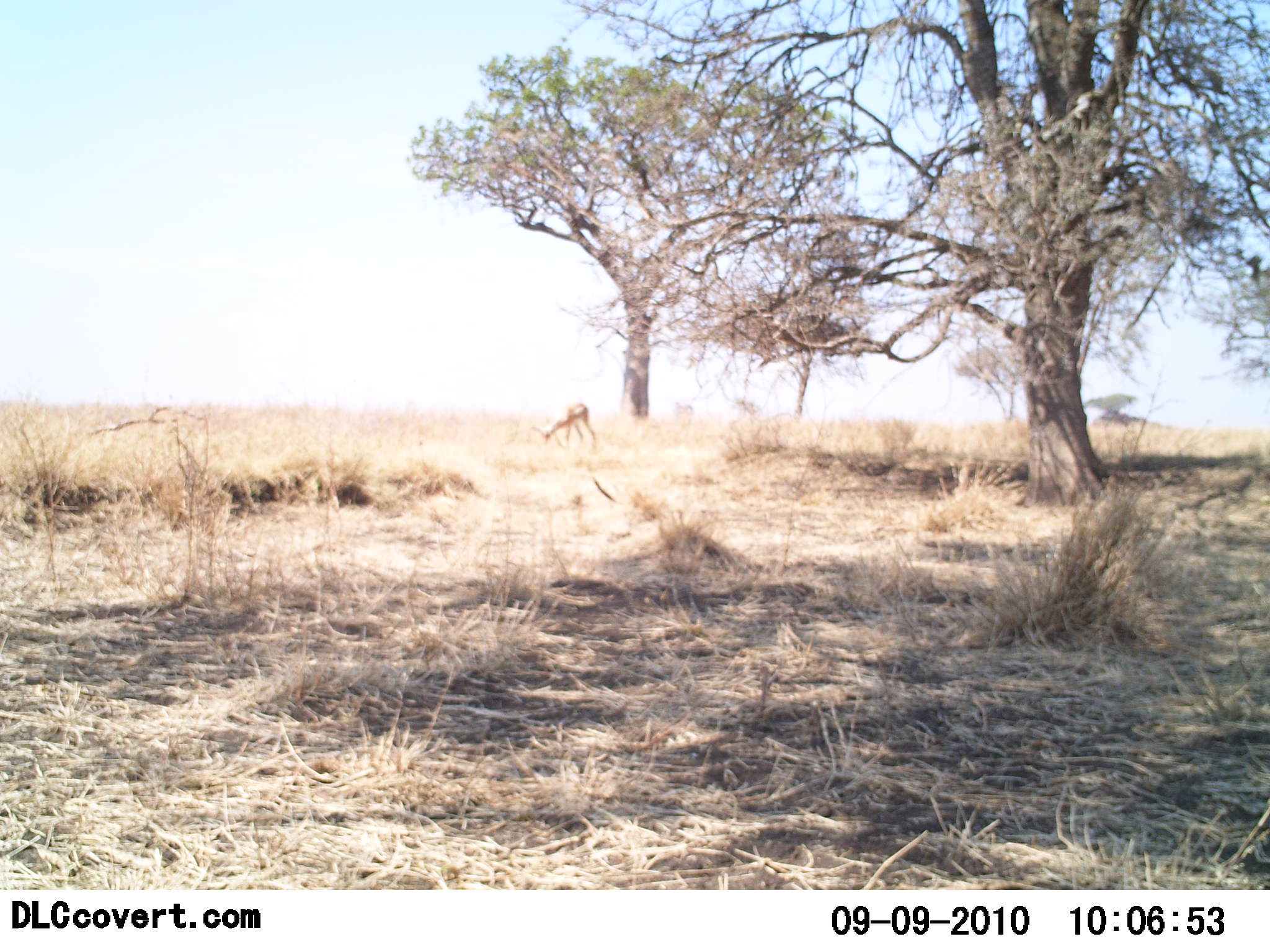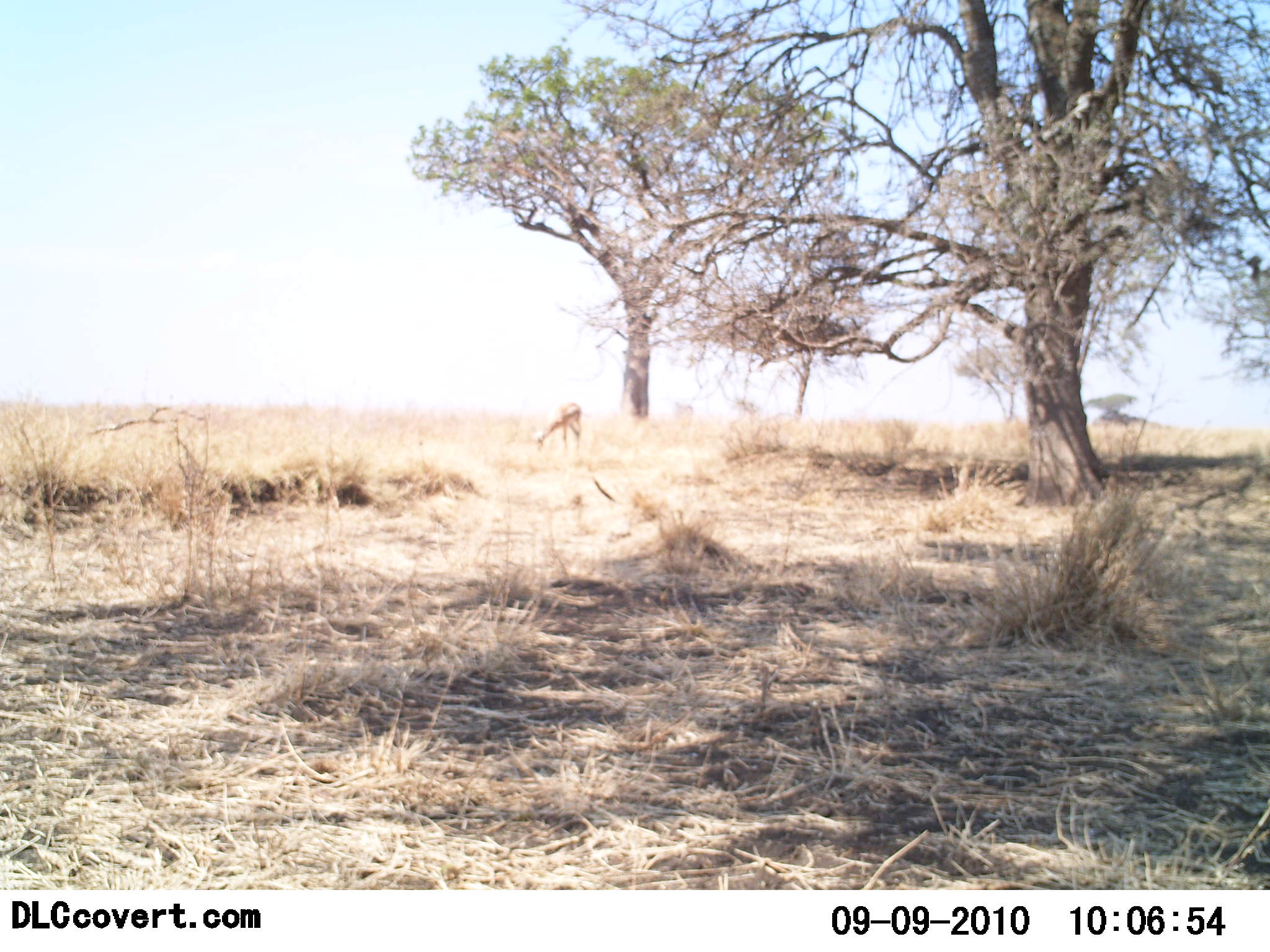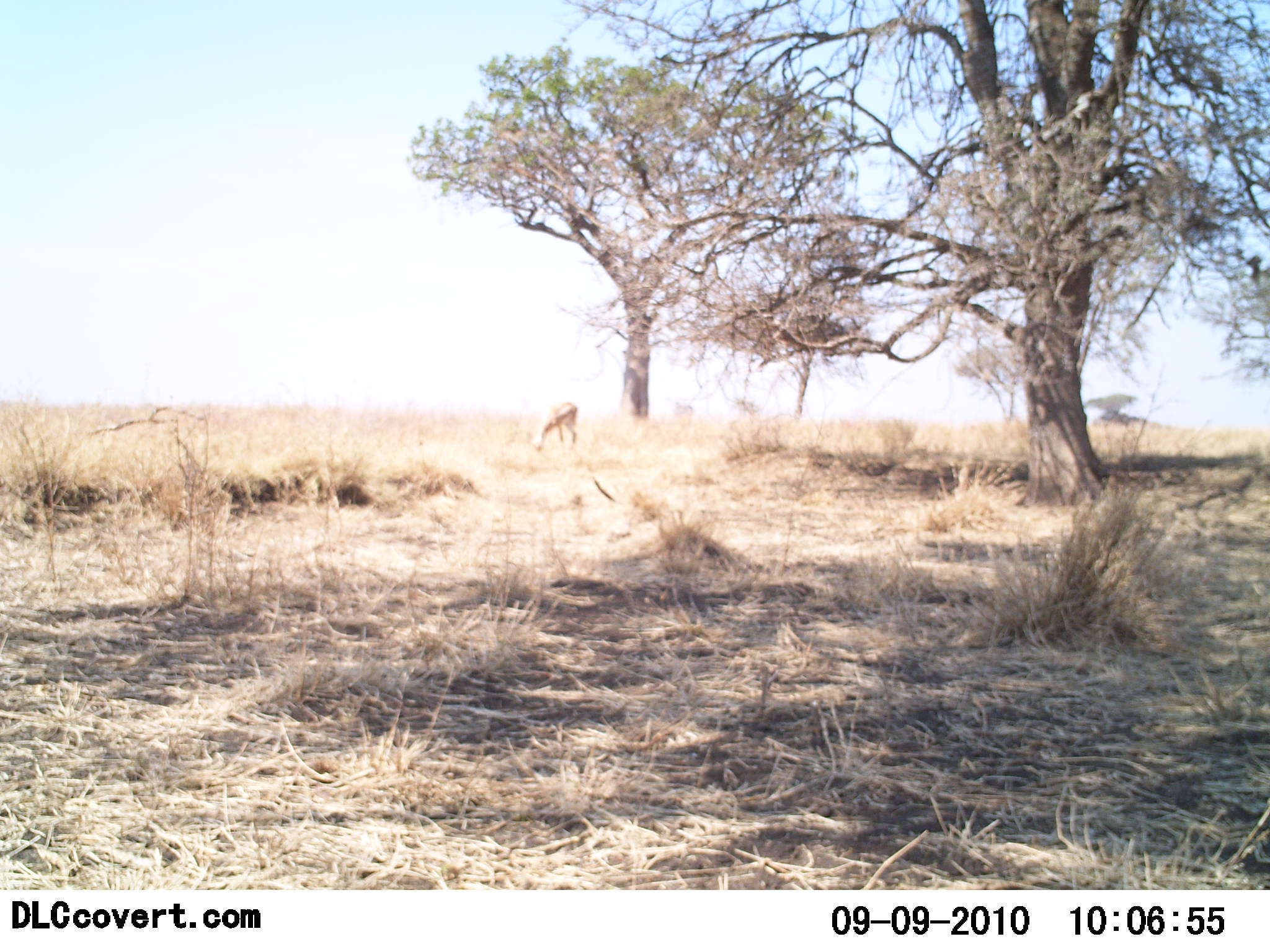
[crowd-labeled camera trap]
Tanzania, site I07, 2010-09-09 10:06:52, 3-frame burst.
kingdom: Animalia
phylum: Chordata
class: Mammalia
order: Artiodactyla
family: Bovidae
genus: Eudorcas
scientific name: Eudorcas thomsonii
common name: thomson's gazelle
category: gazellethomsons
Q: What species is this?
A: Gazellethomsons (thomson's gazelle) (Eudorcas thomsonii).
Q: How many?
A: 1.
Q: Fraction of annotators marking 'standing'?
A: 0%.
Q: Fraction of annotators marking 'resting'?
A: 0%.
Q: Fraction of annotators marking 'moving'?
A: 0%.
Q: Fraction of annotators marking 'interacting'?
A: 0%.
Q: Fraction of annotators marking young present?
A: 0%.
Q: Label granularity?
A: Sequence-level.